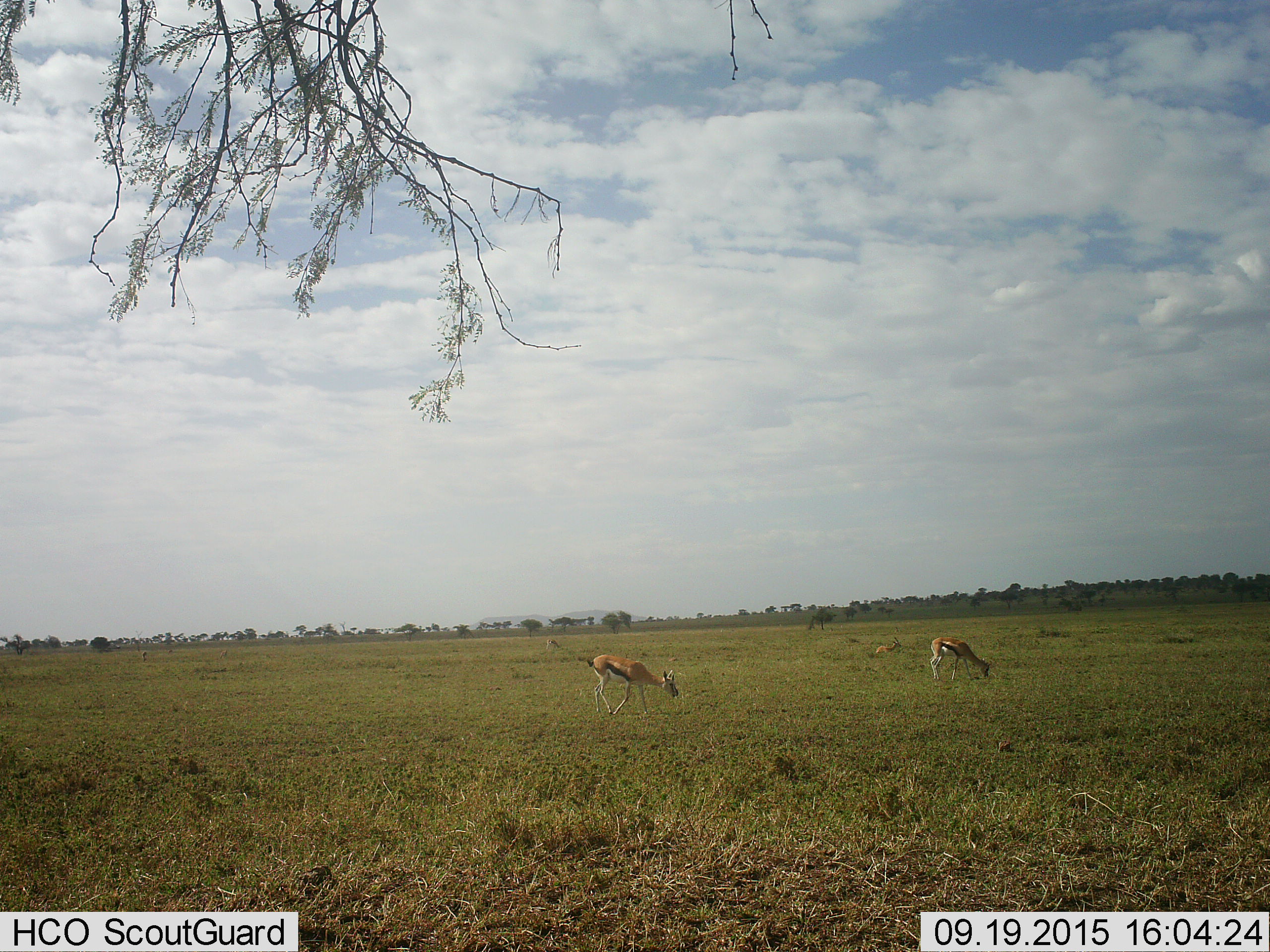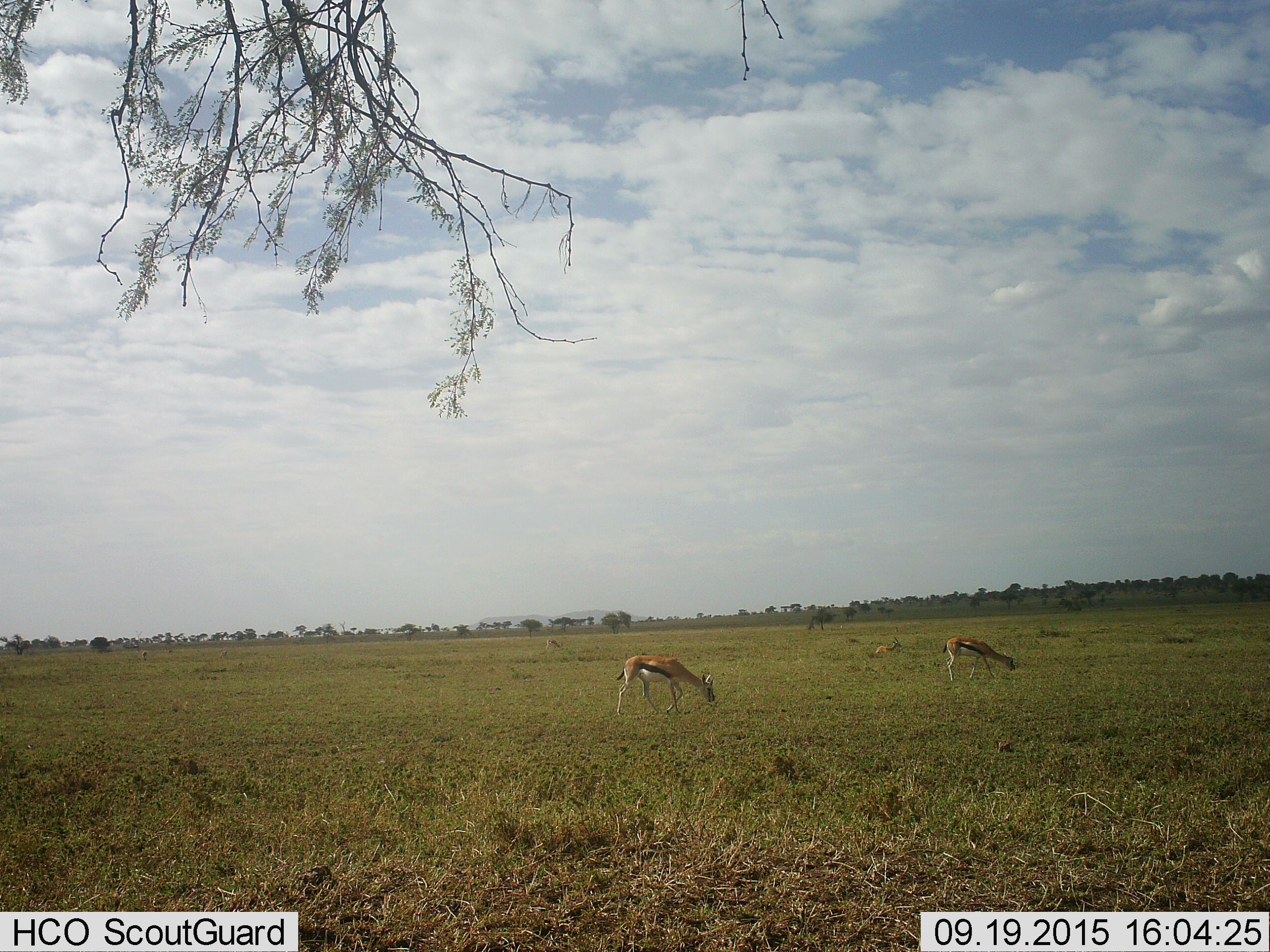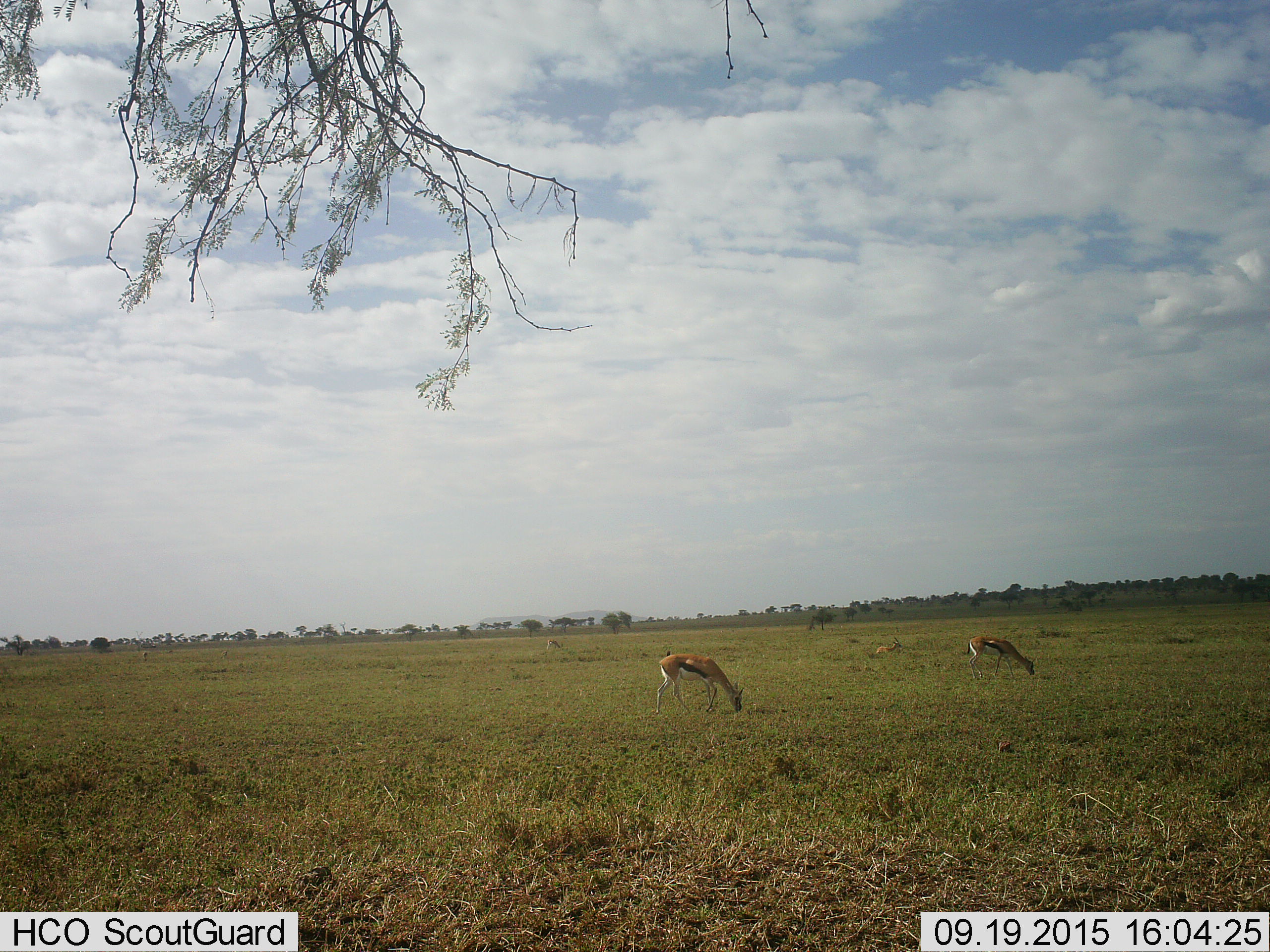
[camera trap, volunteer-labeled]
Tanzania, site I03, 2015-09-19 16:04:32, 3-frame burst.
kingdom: Animalia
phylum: Chordata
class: Mammalia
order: Artiodactyla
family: Bovidae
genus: Eudorcas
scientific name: Eudorcas thomsonii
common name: thomson's gazelle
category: gazellethomsons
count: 5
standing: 20%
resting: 60%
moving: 50%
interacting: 0%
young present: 0%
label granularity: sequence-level